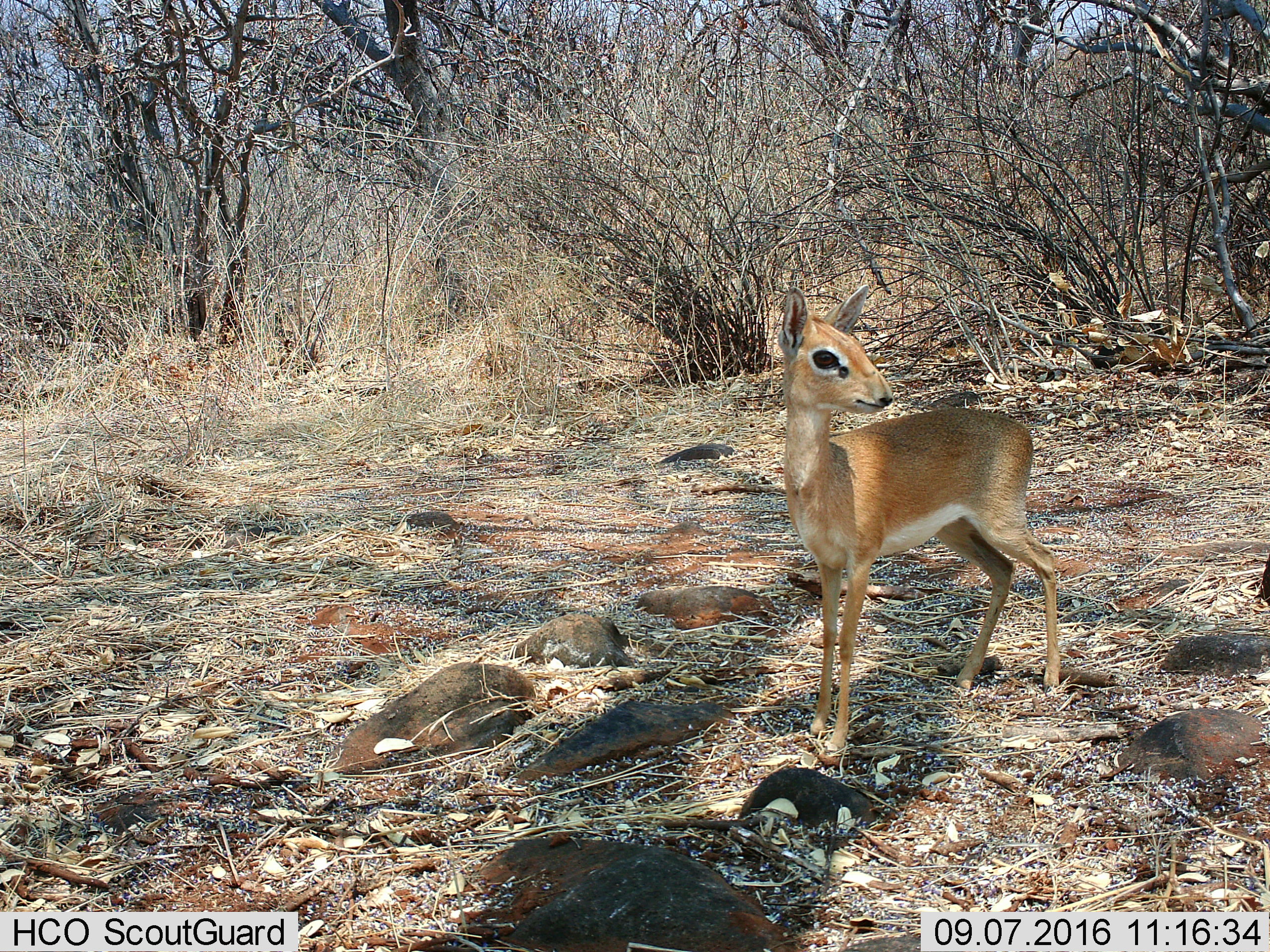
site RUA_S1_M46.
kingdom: Animalia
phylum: Chordata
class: Mammalia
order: Artiodactyla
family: Bovidae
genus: Madoqua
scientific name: Madoqua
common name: dik-dik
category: dikdik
Dikdik (dik-dik) (Madoqua), count 1. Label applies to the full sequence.